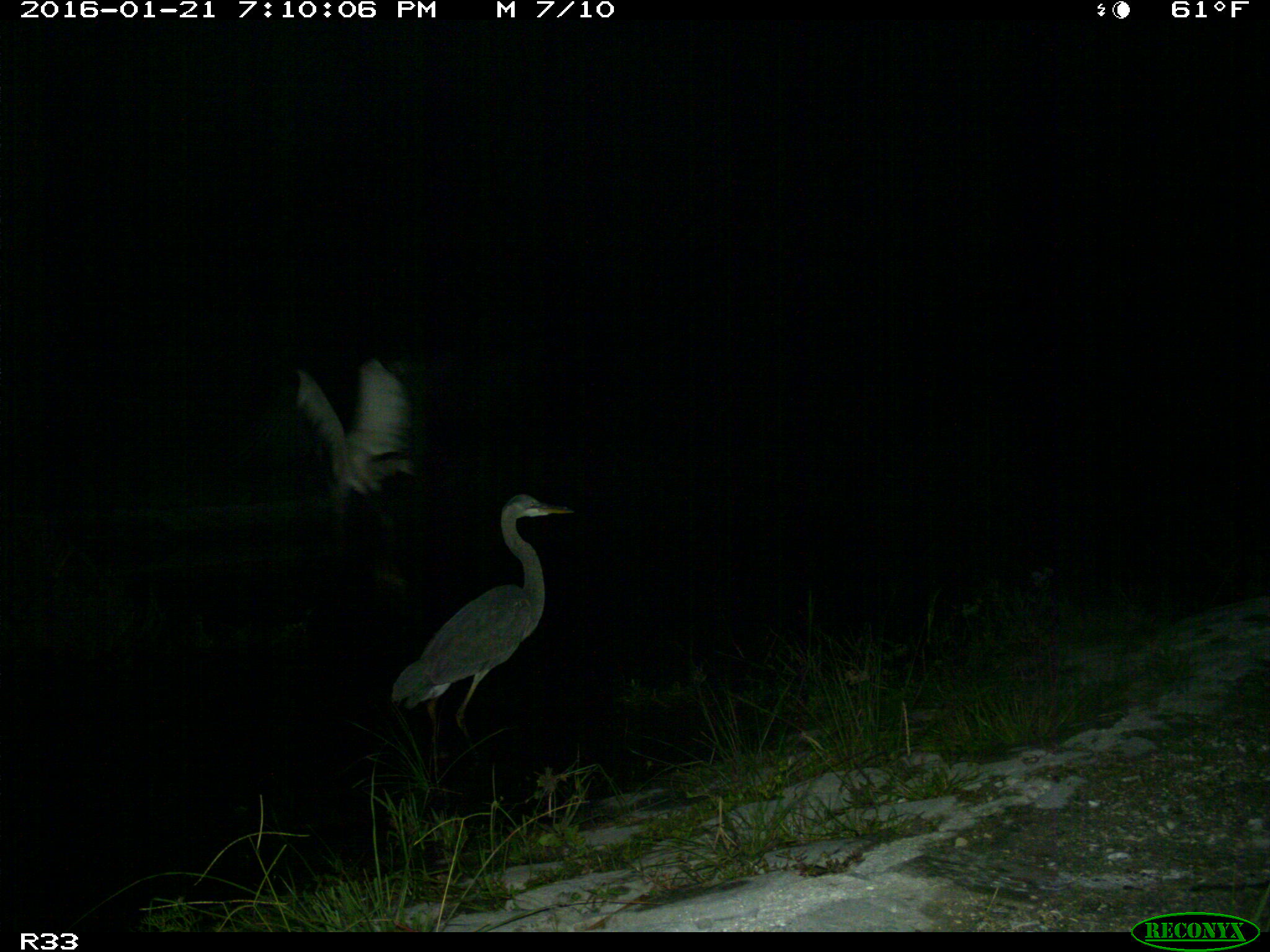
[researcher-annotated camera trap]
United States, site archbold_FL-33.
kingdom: Animalia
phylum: Chordata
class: Aves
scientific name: Aves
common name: birds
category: unidentified bird